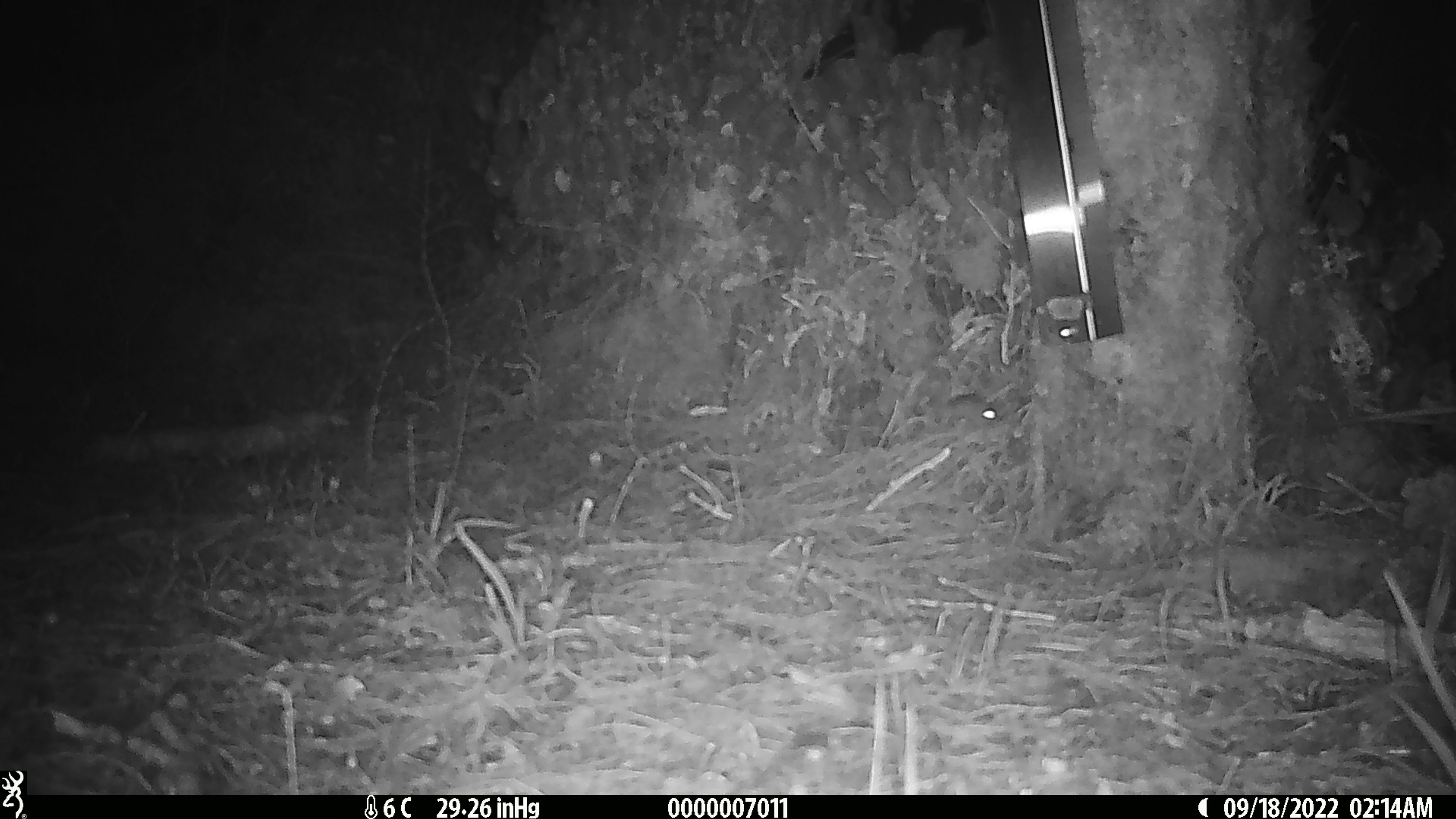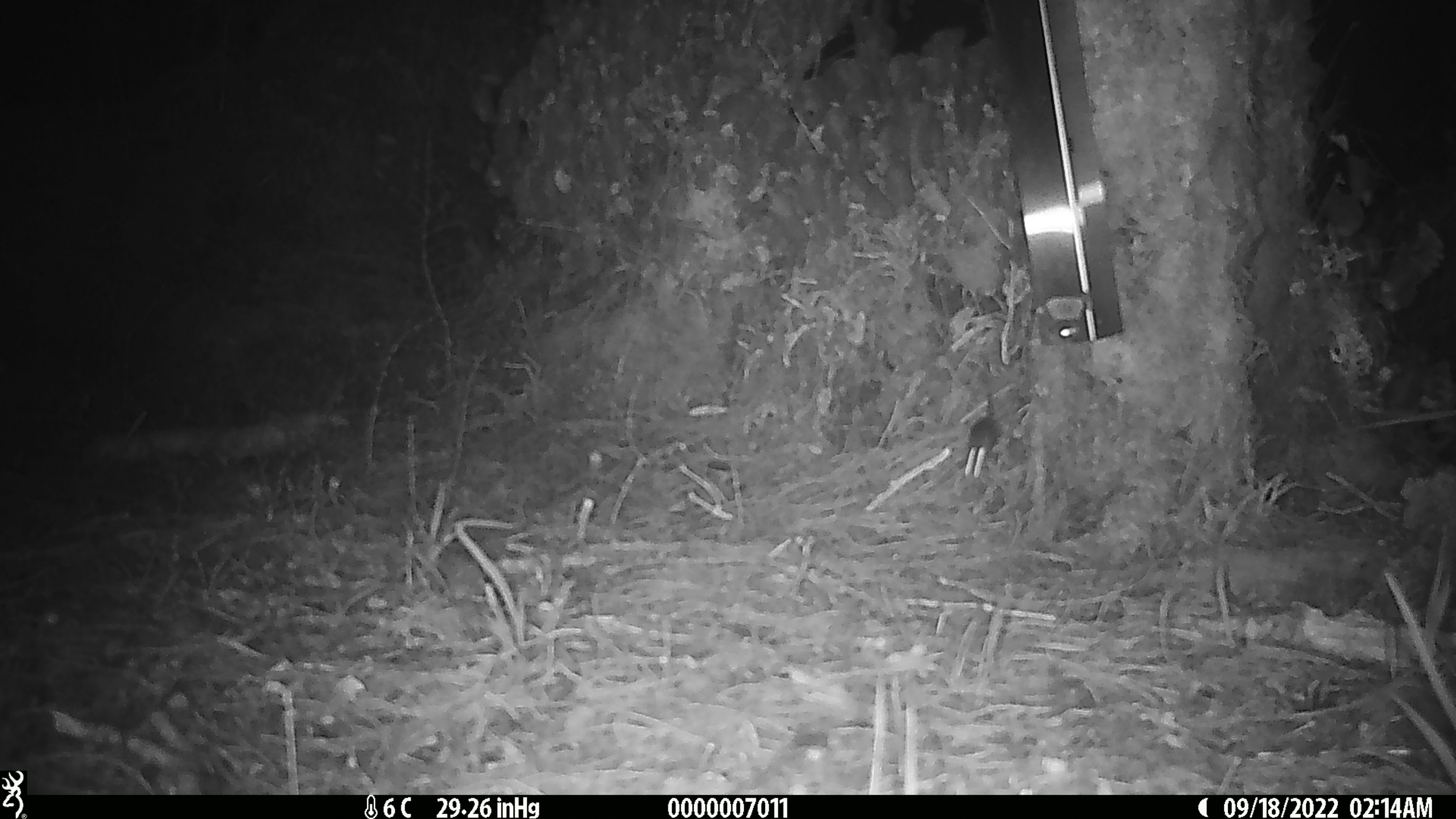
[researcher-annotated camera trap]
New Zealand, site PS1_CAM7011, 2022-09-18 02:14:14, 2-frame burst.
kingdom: Animalia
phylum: Chordata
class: Mammalia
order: Rodentia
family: Muridae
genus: Mus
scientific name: Mus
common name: mouse